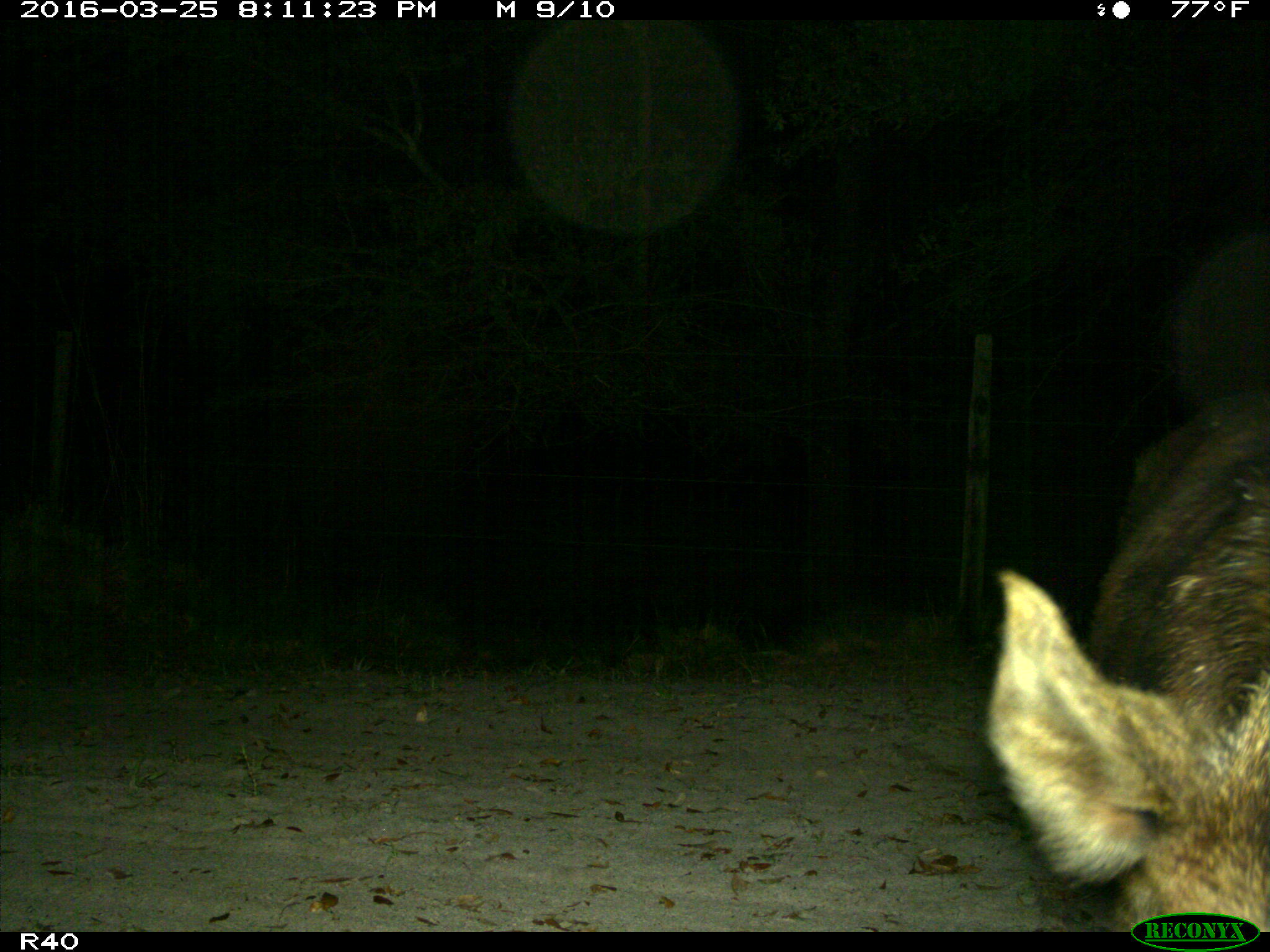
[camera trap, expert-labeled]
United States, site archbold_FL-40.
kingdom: Animalia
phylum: Chordata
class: Mammalia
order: Artiodactyla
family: Suidae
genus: Sus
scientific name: Sus scrofa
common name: wild boar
Sus scrofa (wild boar).